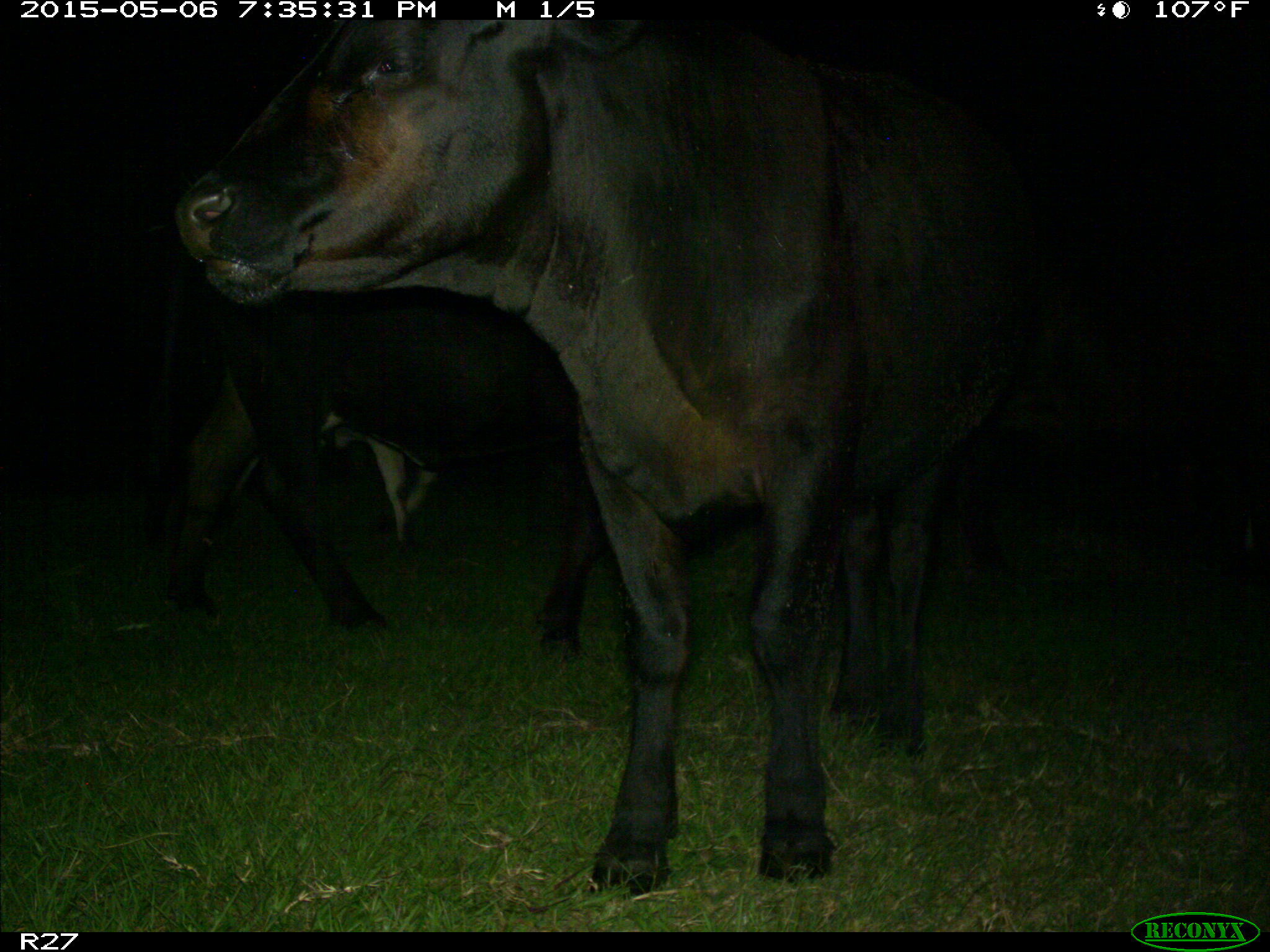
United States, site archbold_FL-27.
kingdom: Animalia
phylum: Chordata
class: Mammalia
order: Artiodactyla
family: Bovidae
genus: Bos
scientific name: Bos taurus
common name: domestic cow